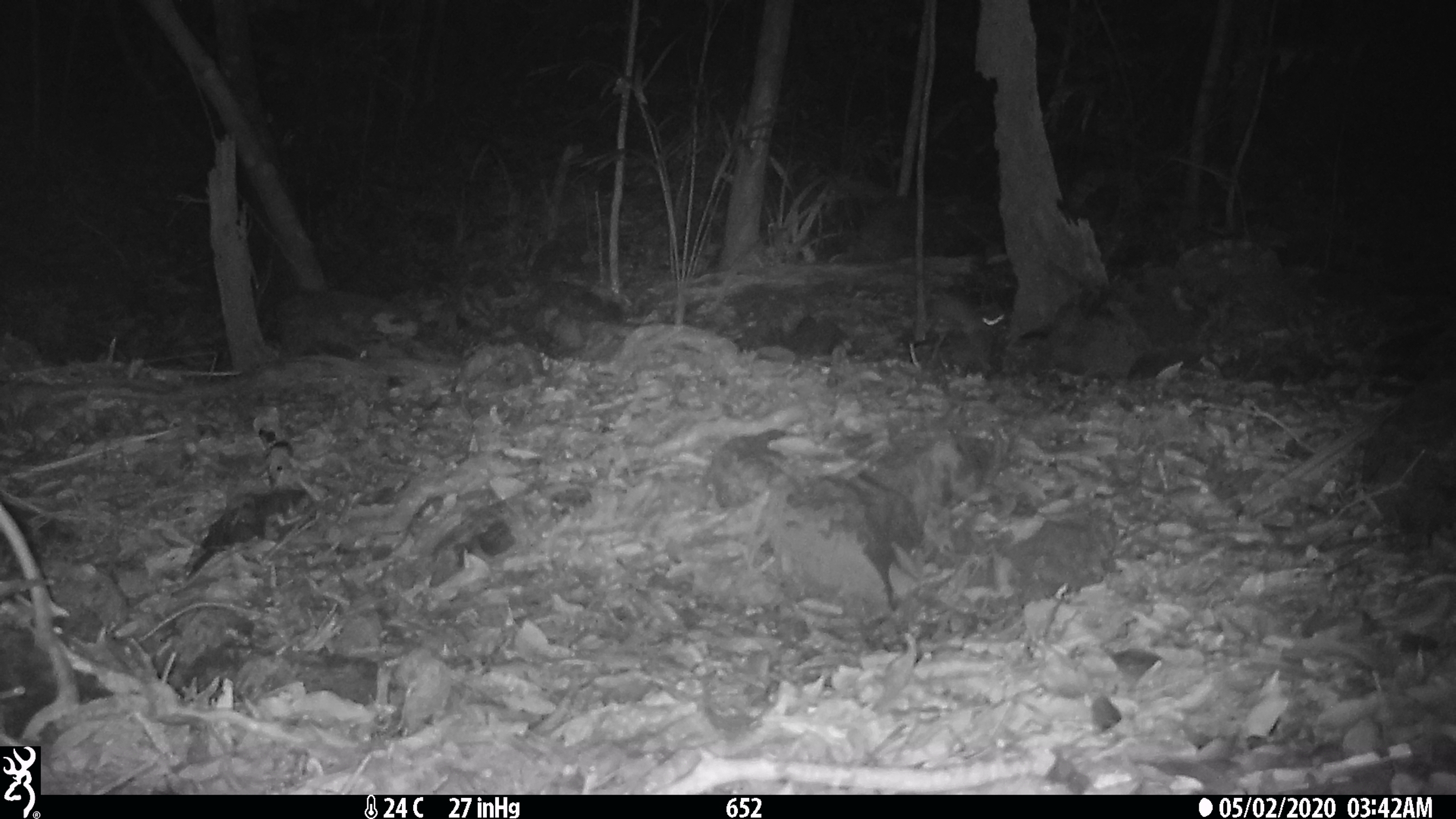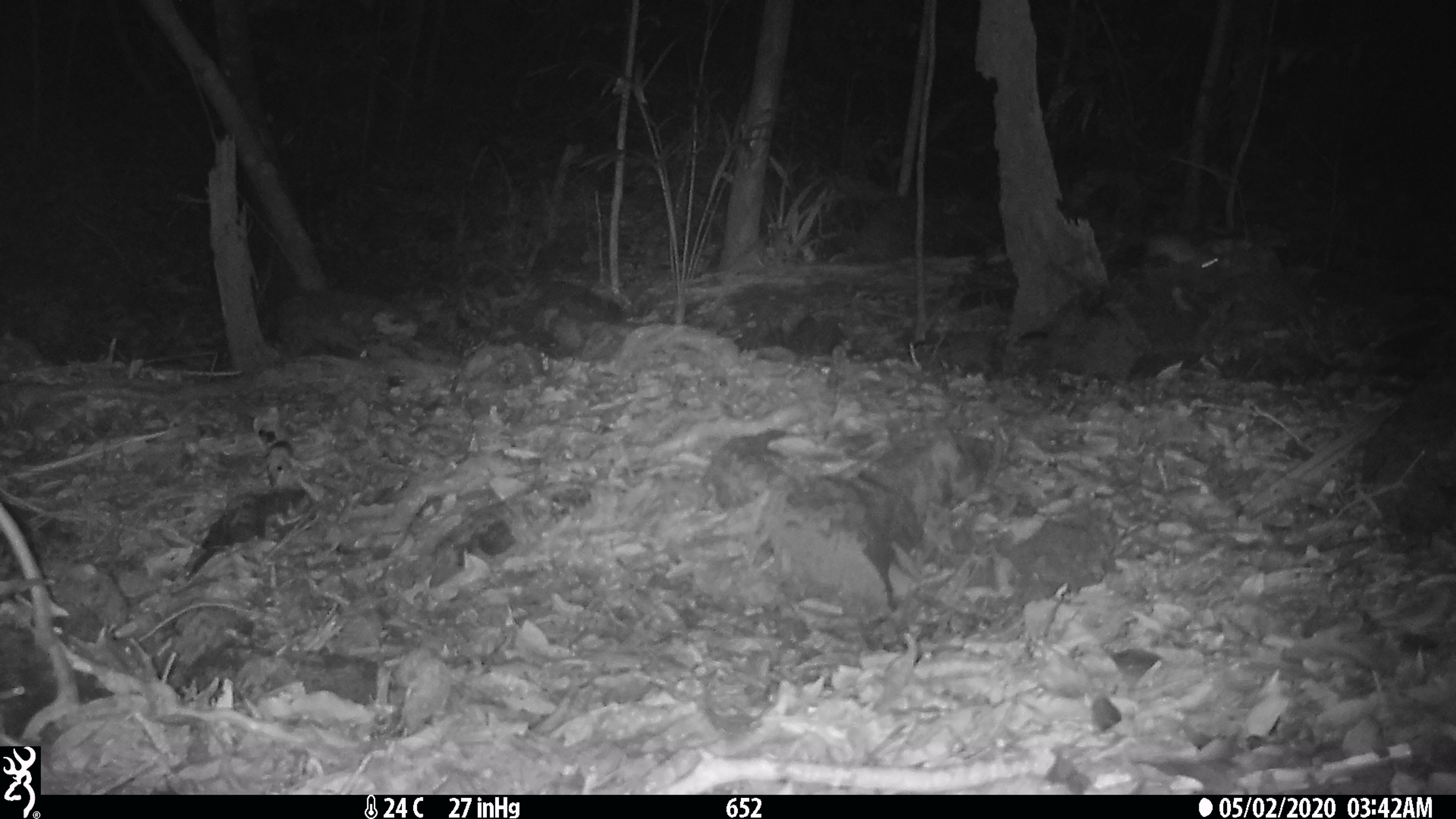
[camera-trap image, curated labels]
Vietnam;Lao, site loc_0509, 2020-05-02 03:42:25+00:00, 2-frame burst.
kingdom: Animalia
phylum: Chordata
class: Mammalia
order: Rodentia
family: Muridae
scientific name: Muridae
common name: old-world mice and rats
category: unidentified murid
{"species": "unidentified murid (old-world mice and rats) (Muridae)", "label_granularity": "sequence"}